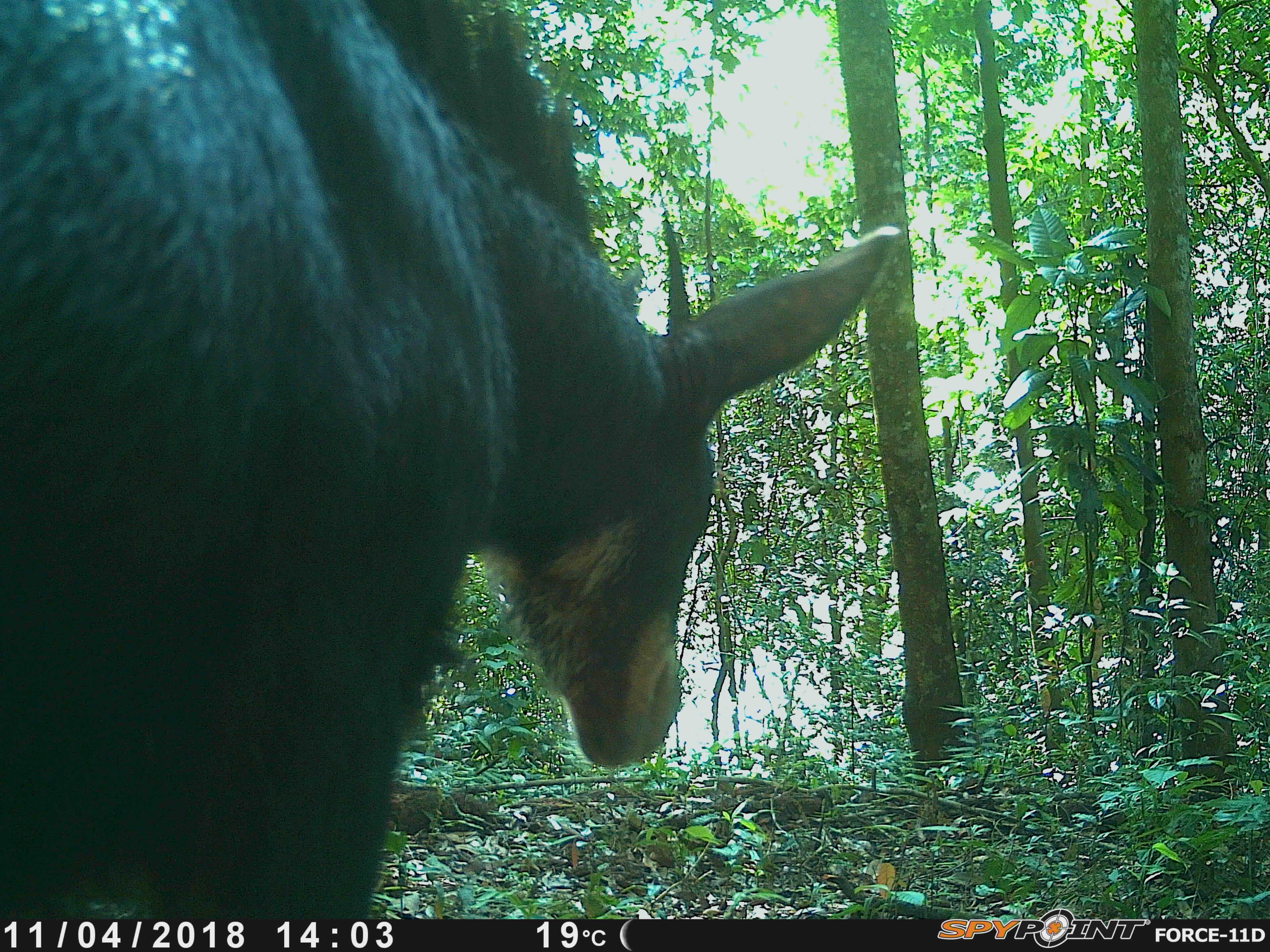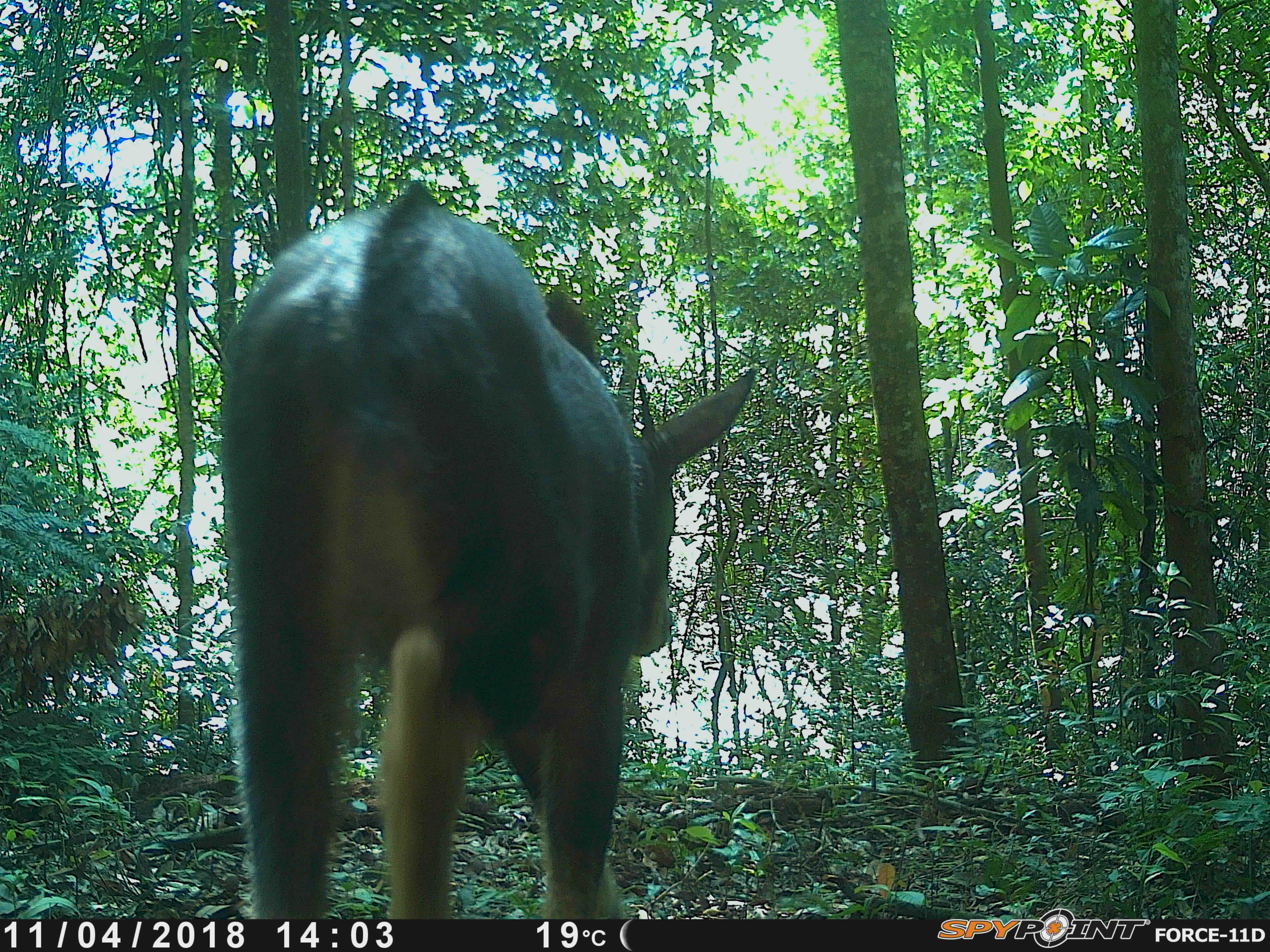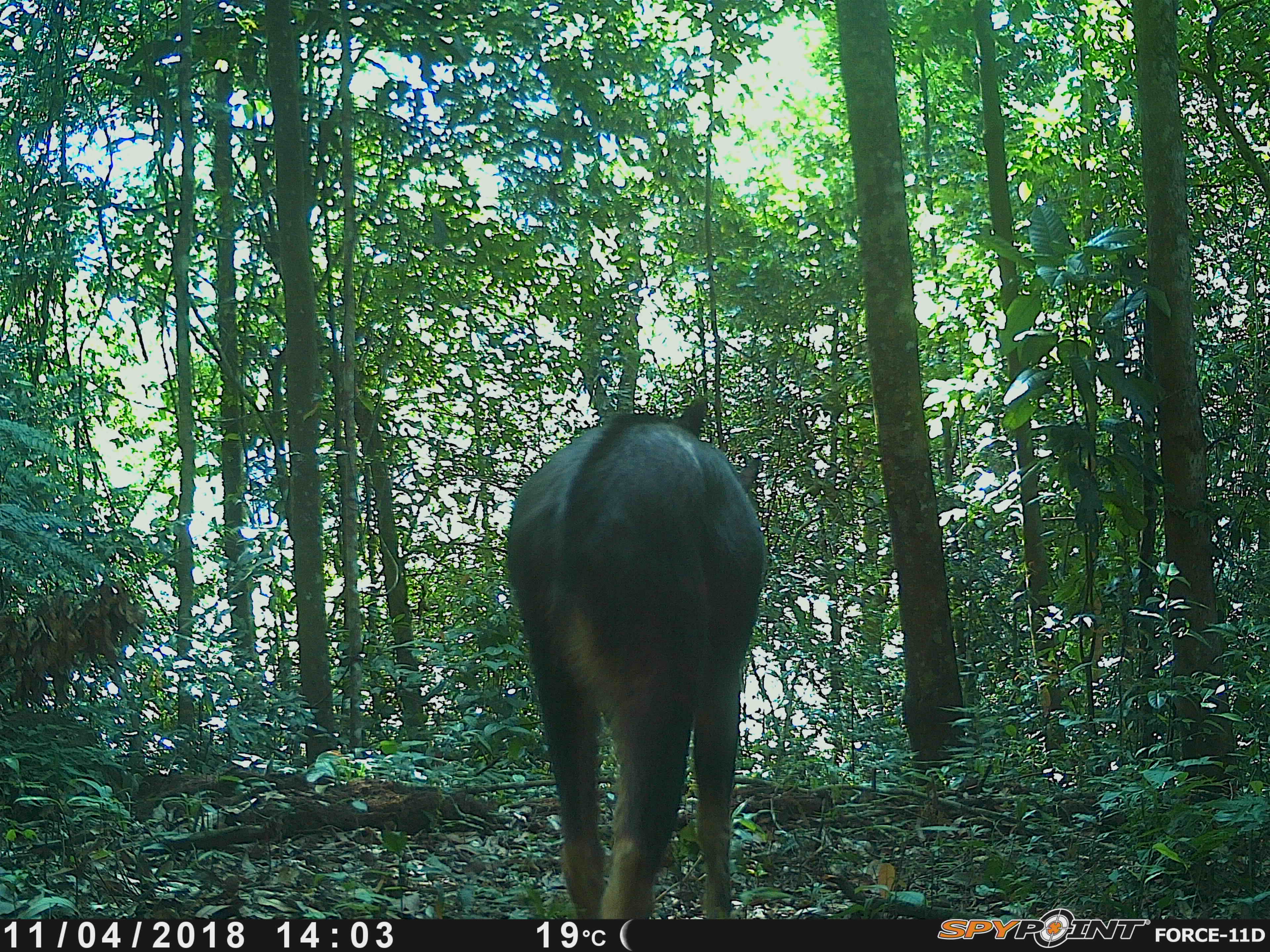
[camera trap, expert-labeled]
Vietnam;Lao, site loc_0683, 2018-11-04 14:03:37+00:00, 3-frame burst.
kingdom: Animalia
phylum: Chordata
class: Mammalia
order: Artiodactyla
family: Bovidae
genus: Capricornis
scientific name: Capricornis sumatraensis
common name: chinese serow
Chinese serow (Capricornis sumatraensis). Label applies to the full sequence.